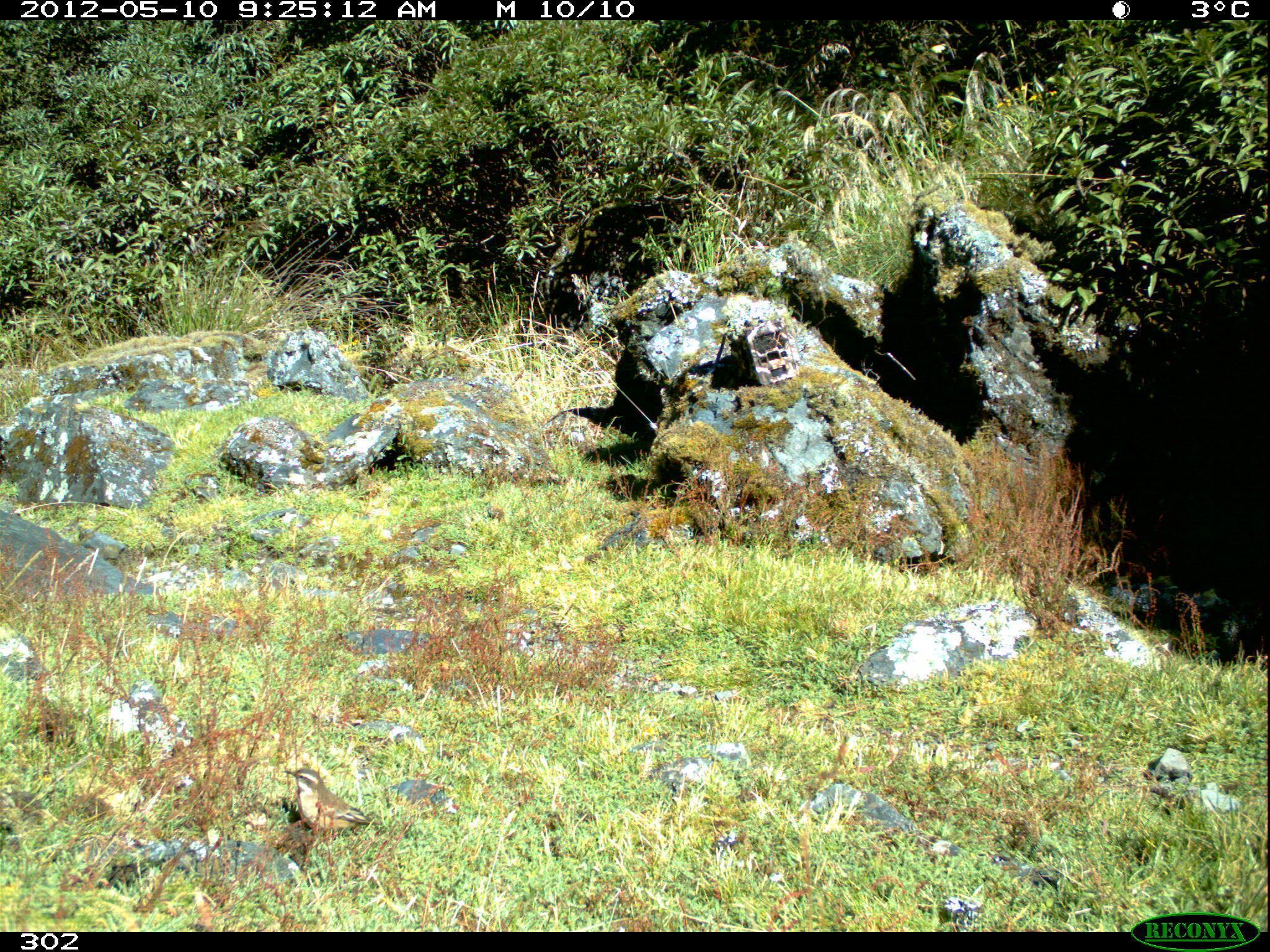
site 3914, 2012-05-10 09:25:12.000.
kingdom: Animalia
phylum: Chordata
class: Aves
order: Passeriformes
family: Furnariidae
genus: Cinclodes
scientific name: Cinclodes fuscus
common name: buff-winged cinclodes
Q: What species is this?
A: Cinclodes fuscus (buff-winged cinclodes).